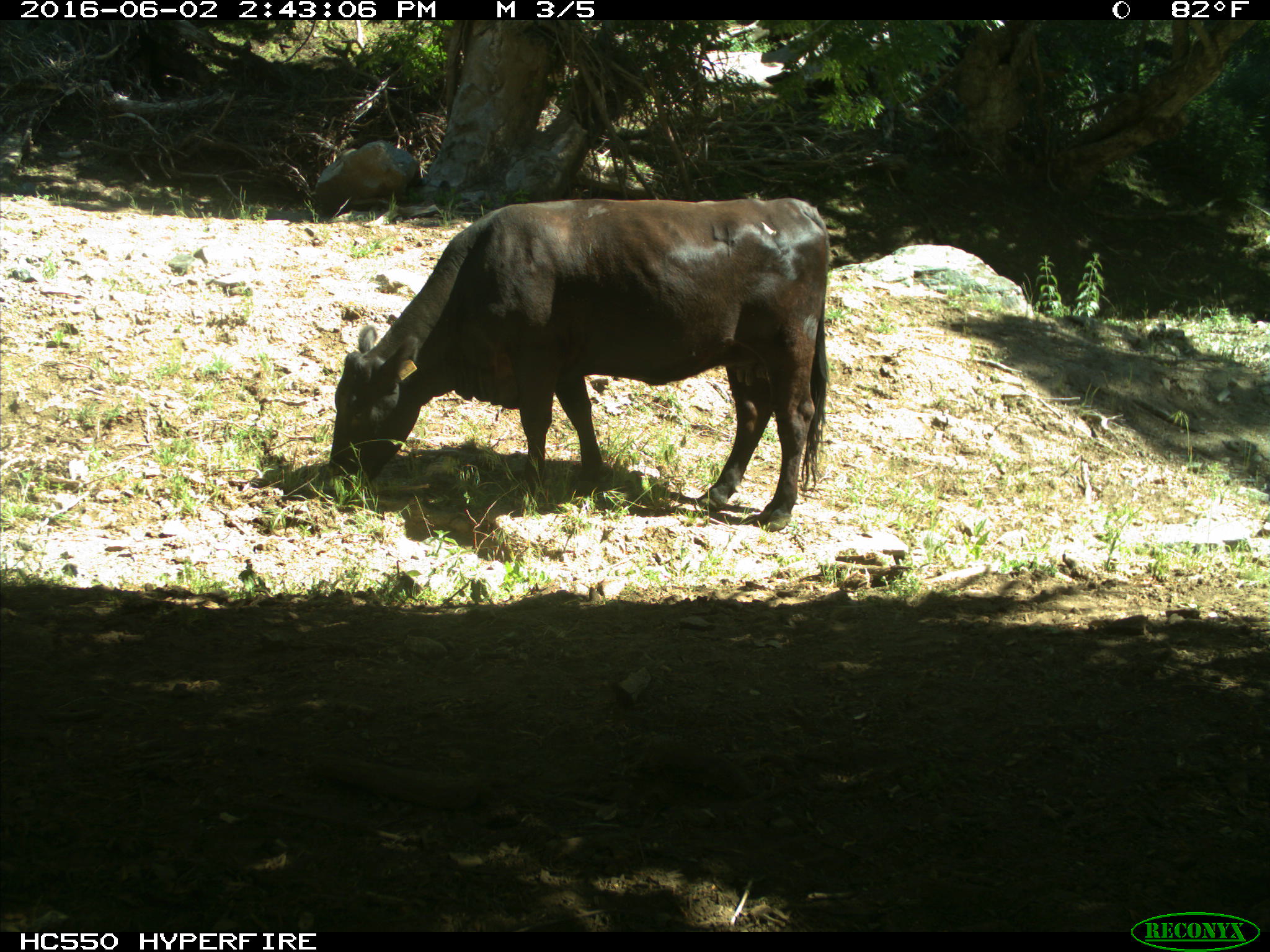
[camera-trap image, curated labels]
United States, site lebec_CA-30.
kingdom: Animalia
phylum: Chordata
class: Mammalia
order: Artiodactyla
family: Bovidae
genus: Bos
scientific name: Bos taurus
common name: domestic cow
Bos taurus (domestic cow).